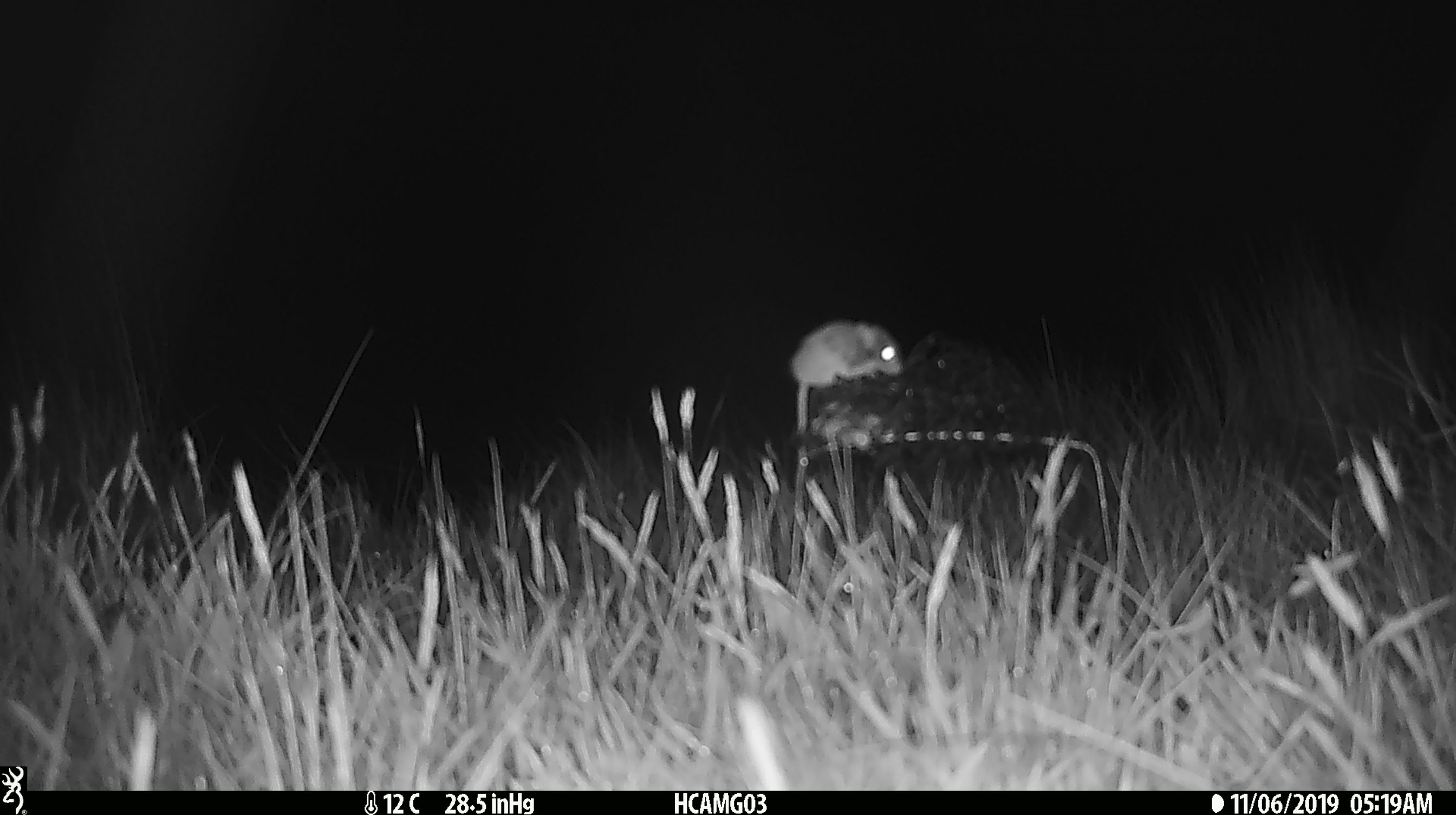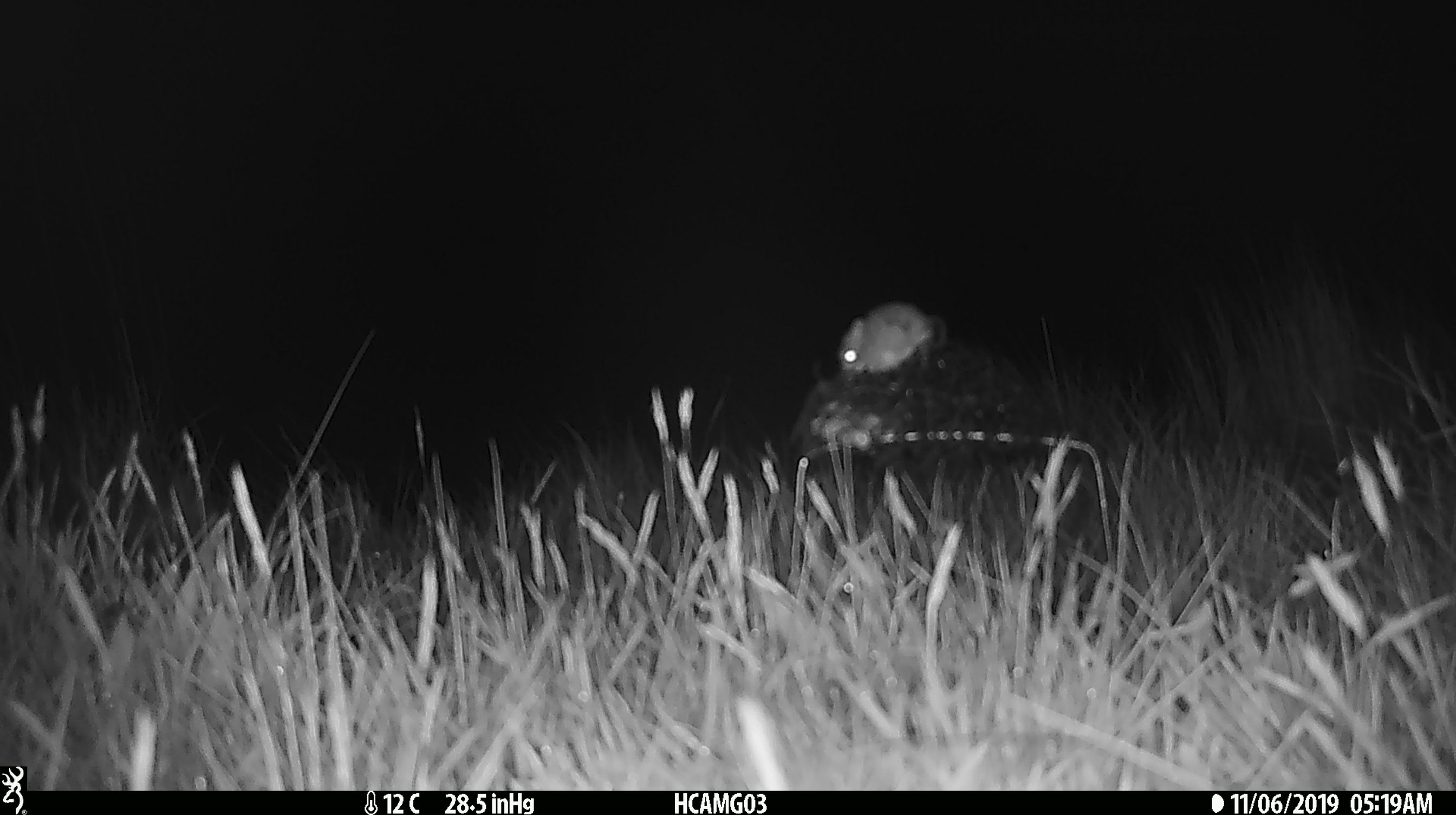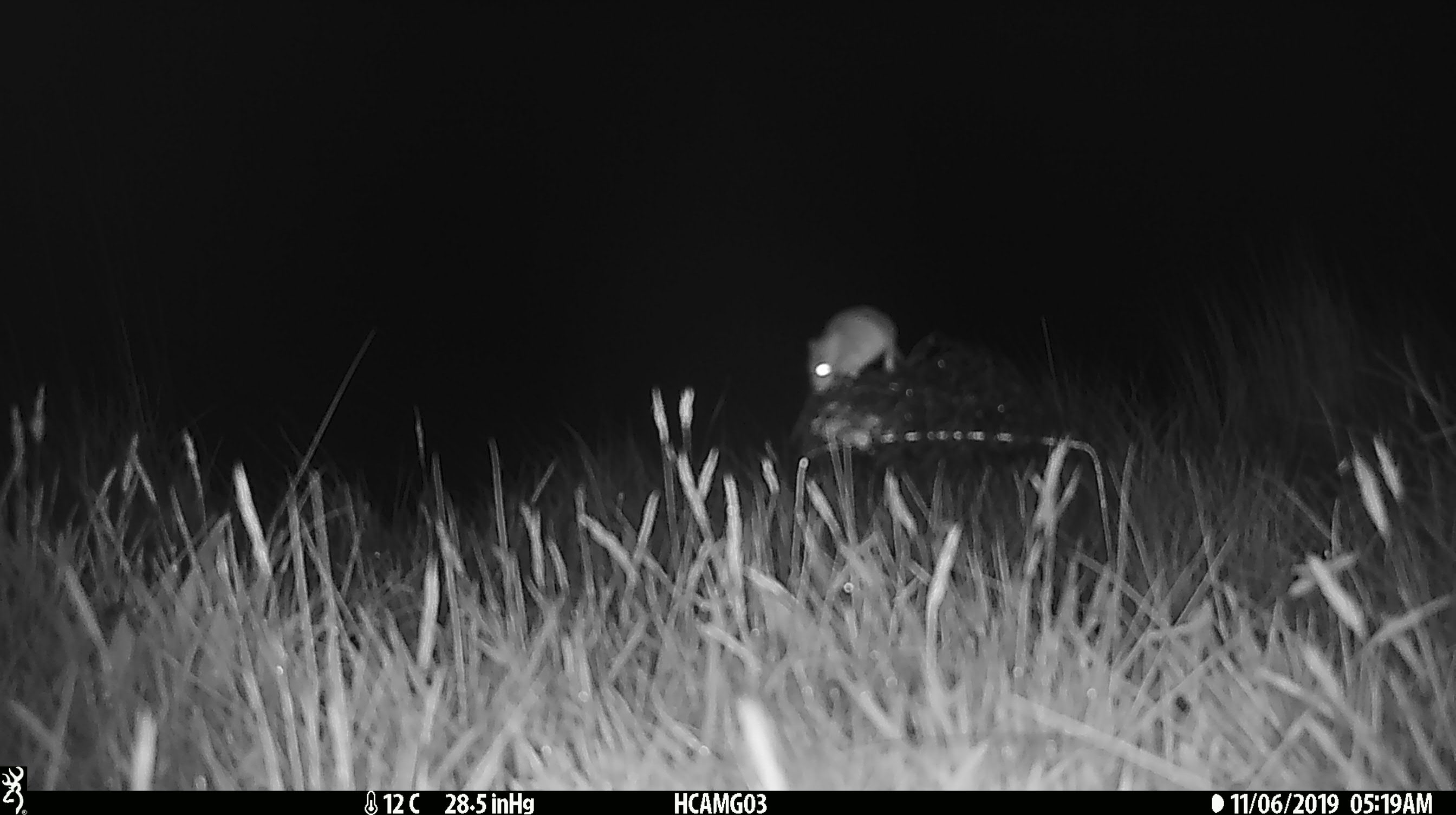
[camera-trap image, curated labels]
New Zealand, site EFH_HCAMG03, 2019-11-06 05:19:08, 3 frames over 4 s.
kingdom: Animalia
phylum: Chordata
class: Mammalia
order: Rodentia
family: Muridae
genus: Mus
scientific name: Mus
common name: mouse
Mouse (Mus).